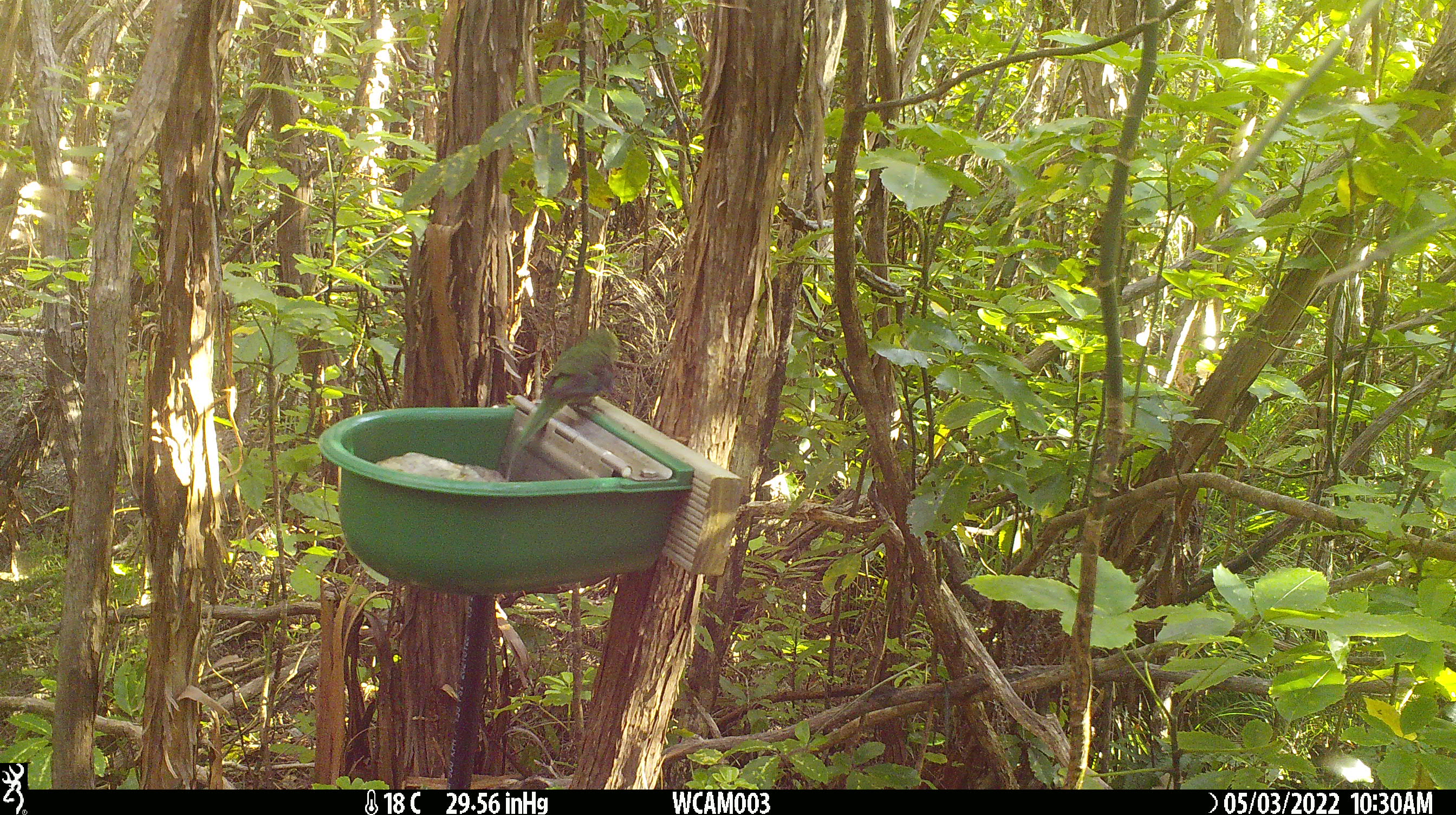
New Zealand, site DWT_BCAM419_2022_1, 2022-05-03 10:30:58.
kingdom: Animalia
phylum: Chordata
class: Aves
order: Psittaciformes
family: Psittaculidae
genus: Cyanoramphus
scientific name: Cyanoramphus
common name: parakeet